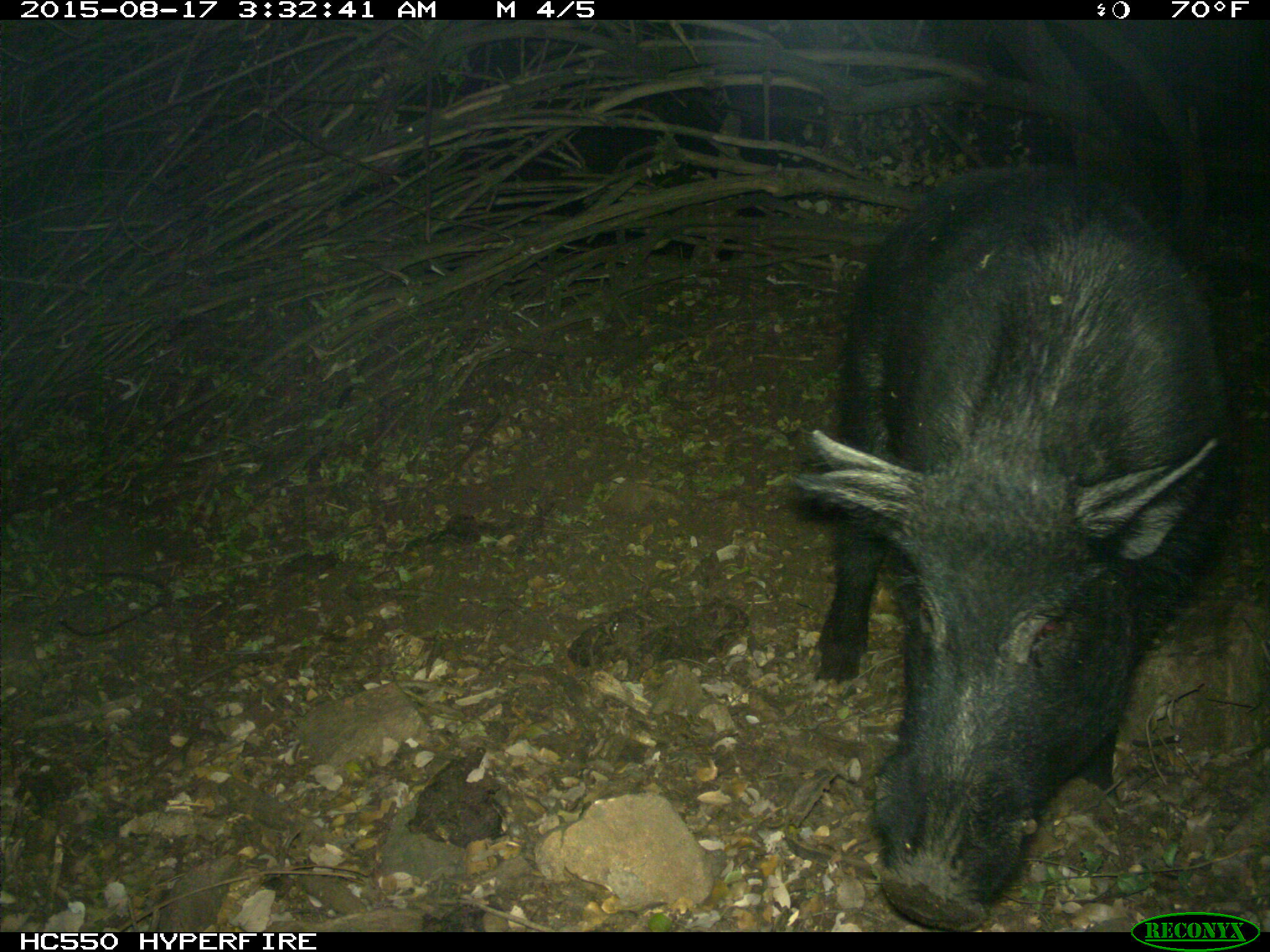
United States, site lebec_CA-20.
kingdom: Animalia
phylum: Chordata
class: Mammalia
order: Artiodactyla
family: Suidae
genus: Sus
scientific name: Sus scrofa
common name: wild boar